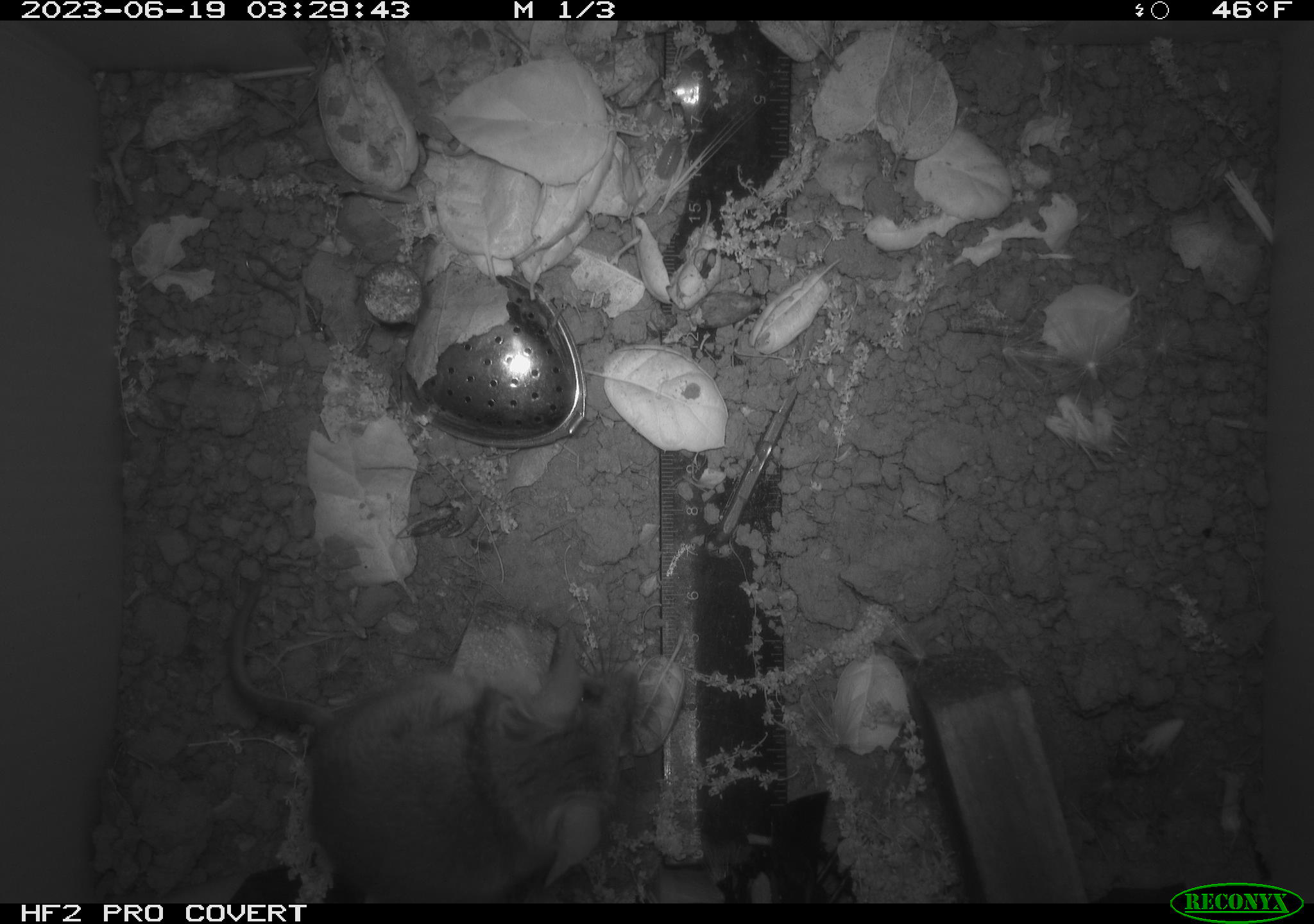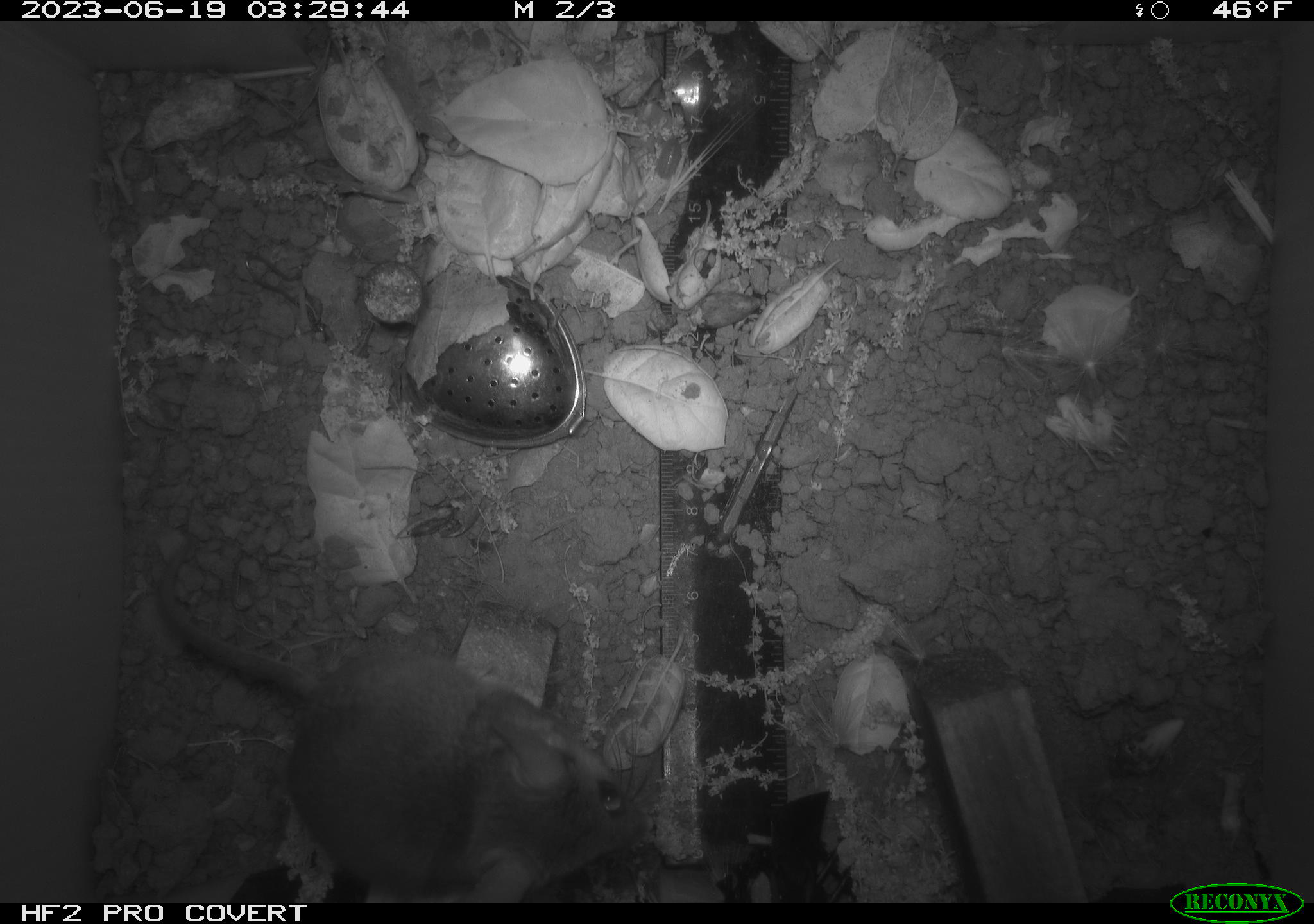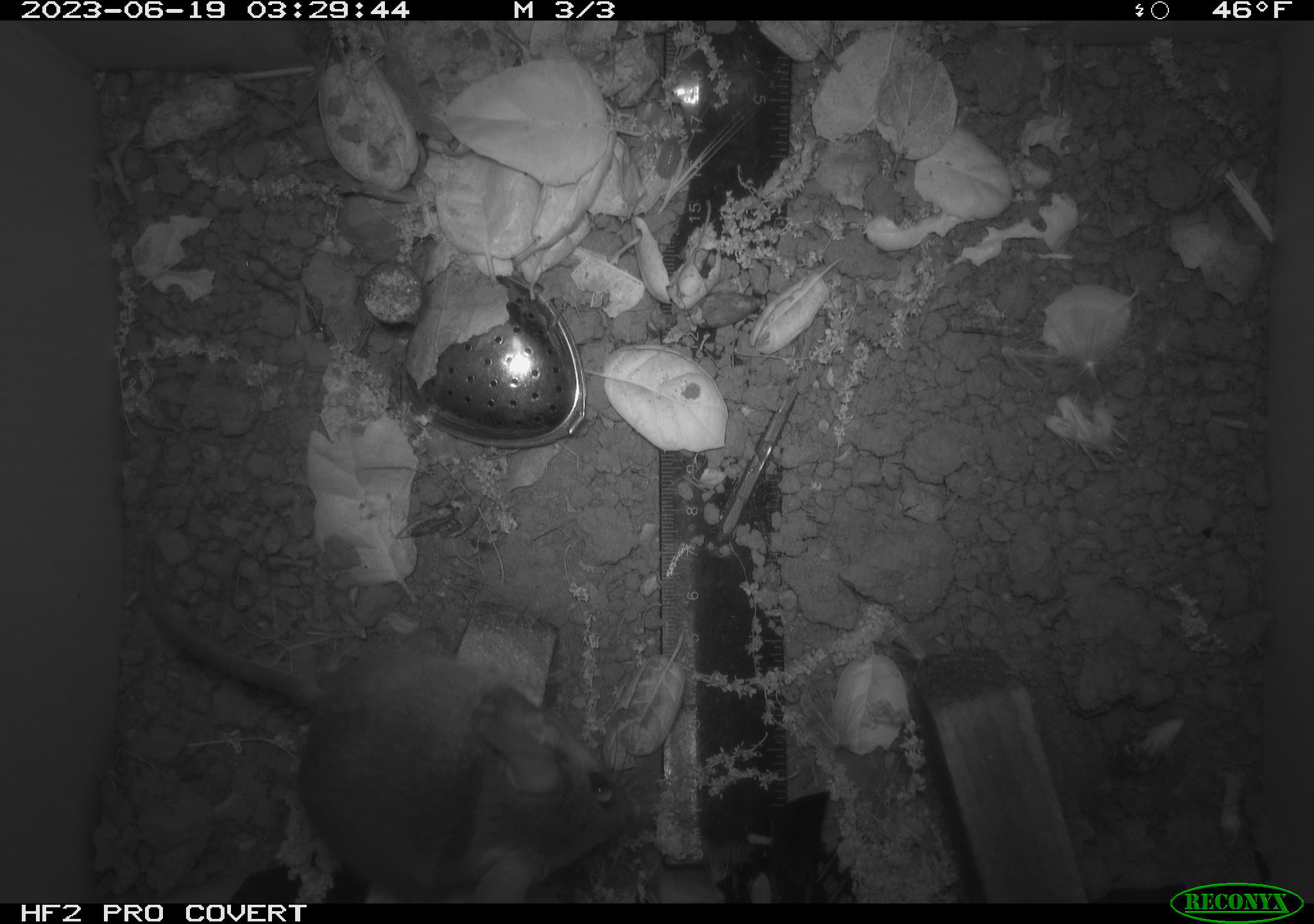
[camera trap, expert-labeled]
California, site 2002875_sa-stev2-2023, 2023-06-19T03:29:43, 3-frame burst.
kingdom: Animalia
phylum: Chordata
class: Mammalia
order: Rodentia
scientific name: Rodentia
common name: mouse species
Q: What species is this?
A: Mouse species (Rodentia).